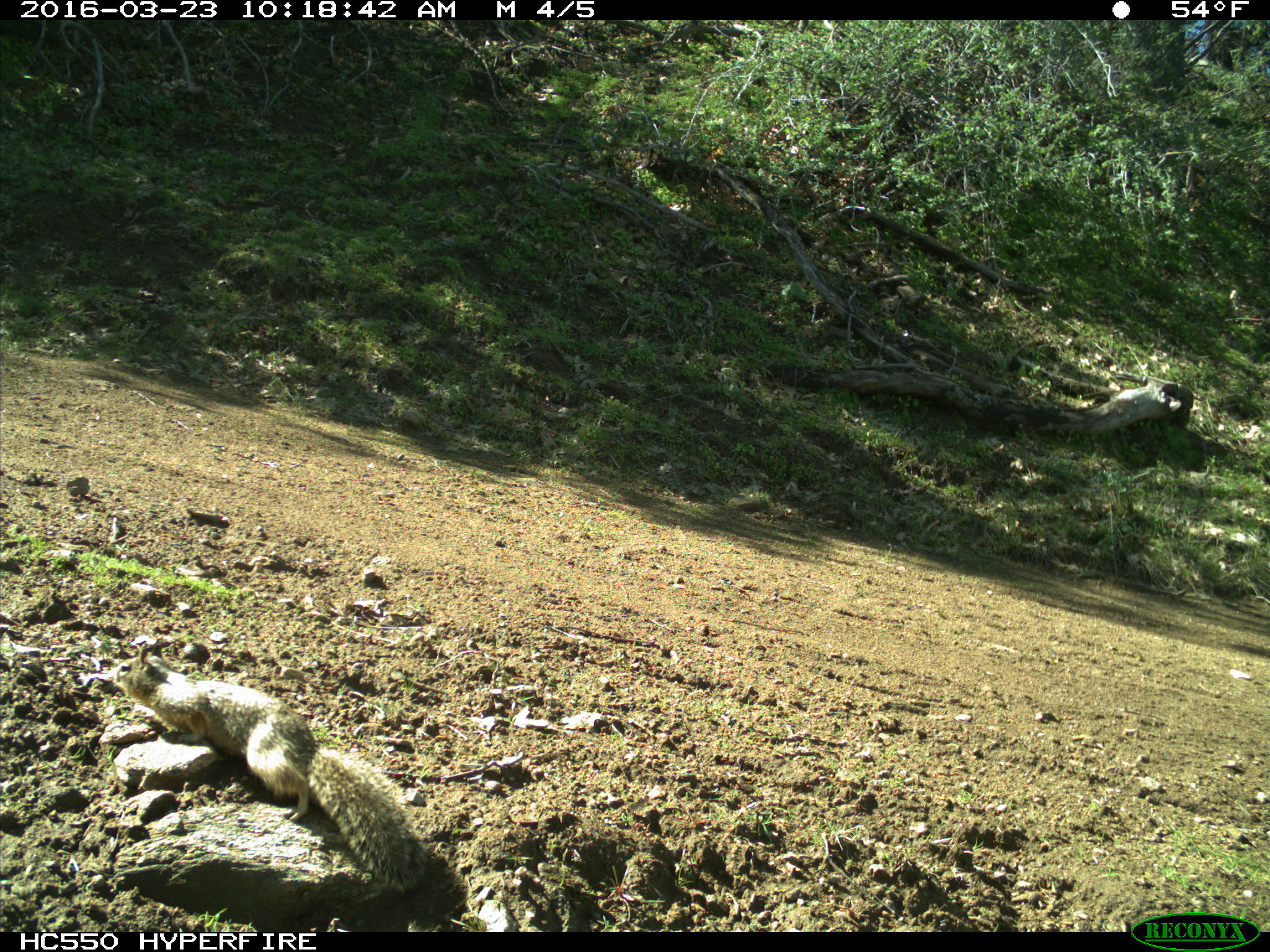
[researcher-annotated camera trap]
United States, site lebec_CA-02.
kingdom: Animalia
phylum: Chordata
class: Mammalia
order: Rodentia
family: Sciuridae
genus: Otospermophilus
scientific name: Otospermophilus beecheyi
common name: california ground squirrel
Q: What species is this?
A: Otospermophilus beecheyi (california ground squirrel).